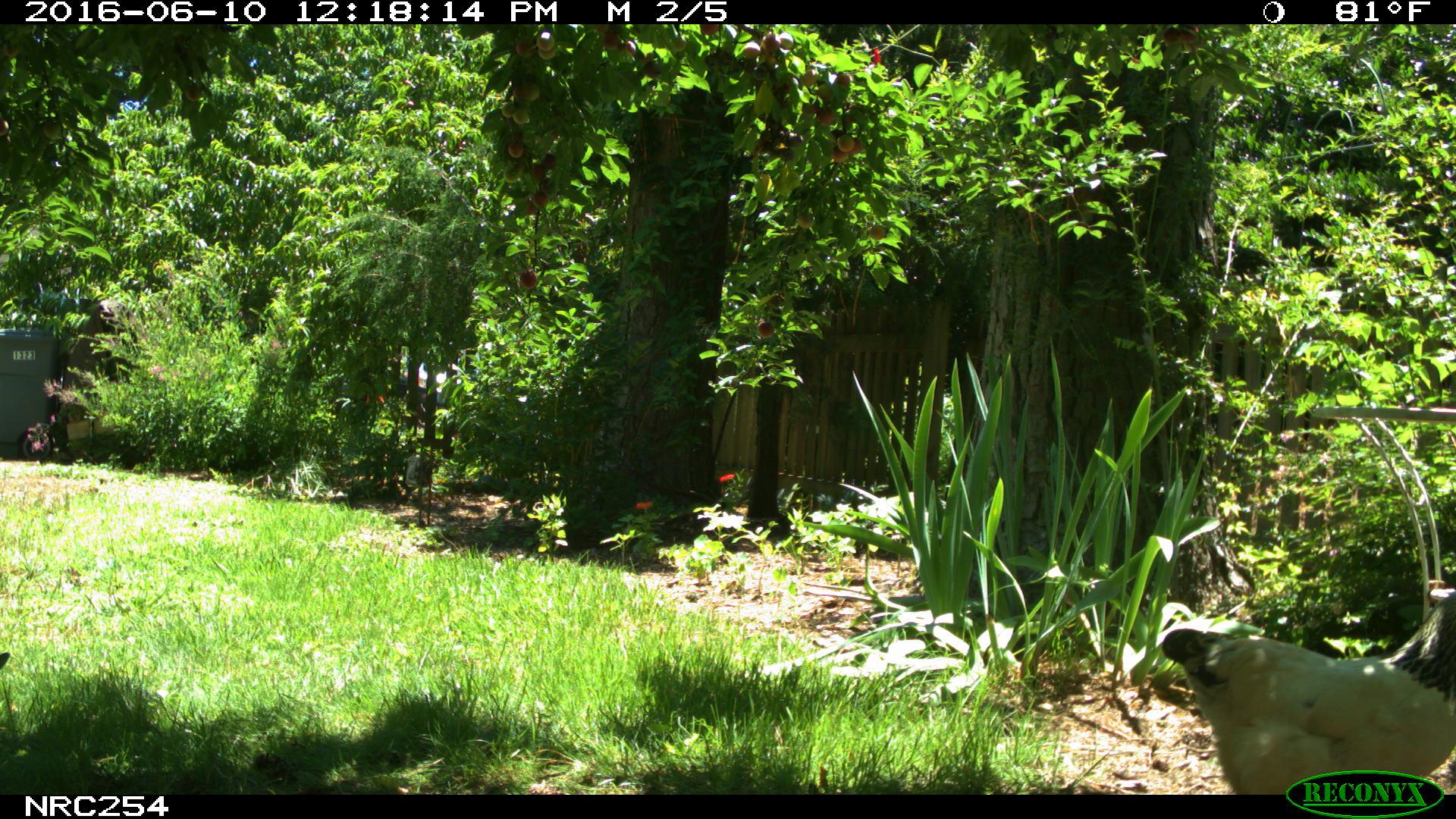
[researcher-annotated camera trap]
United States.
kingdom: Animalia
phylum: Chordata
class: Aves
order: Galliformes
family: Phasianidae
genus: Gallus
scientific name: Gallus gallus domesticus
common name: domestic chicken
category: Chicken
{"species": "Chicken (domestic chicken) (Gallus gallus domesticus)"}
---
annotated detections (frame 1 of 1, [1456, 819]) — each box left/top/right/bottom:
Chicken: 1152/591/1454/792